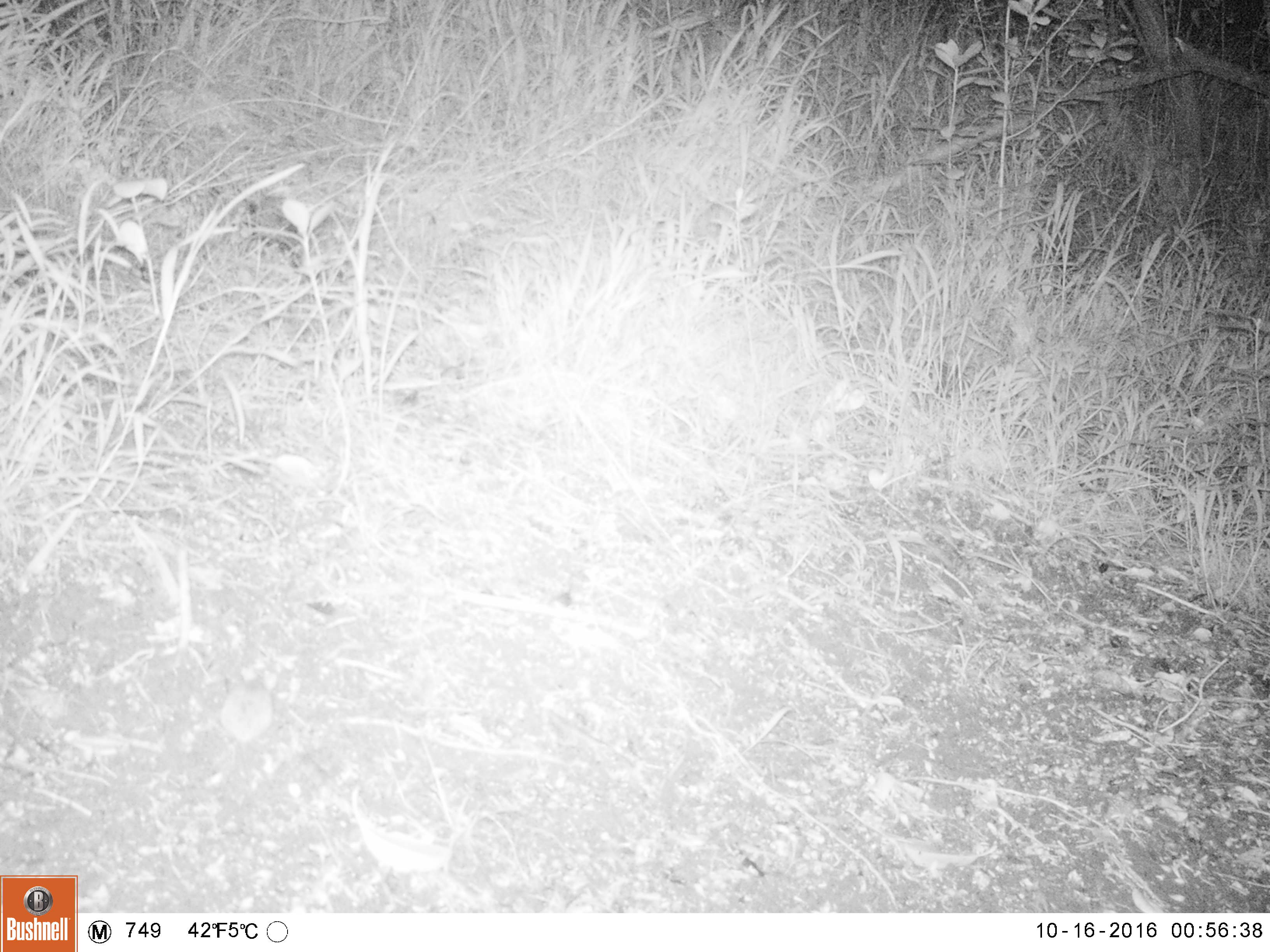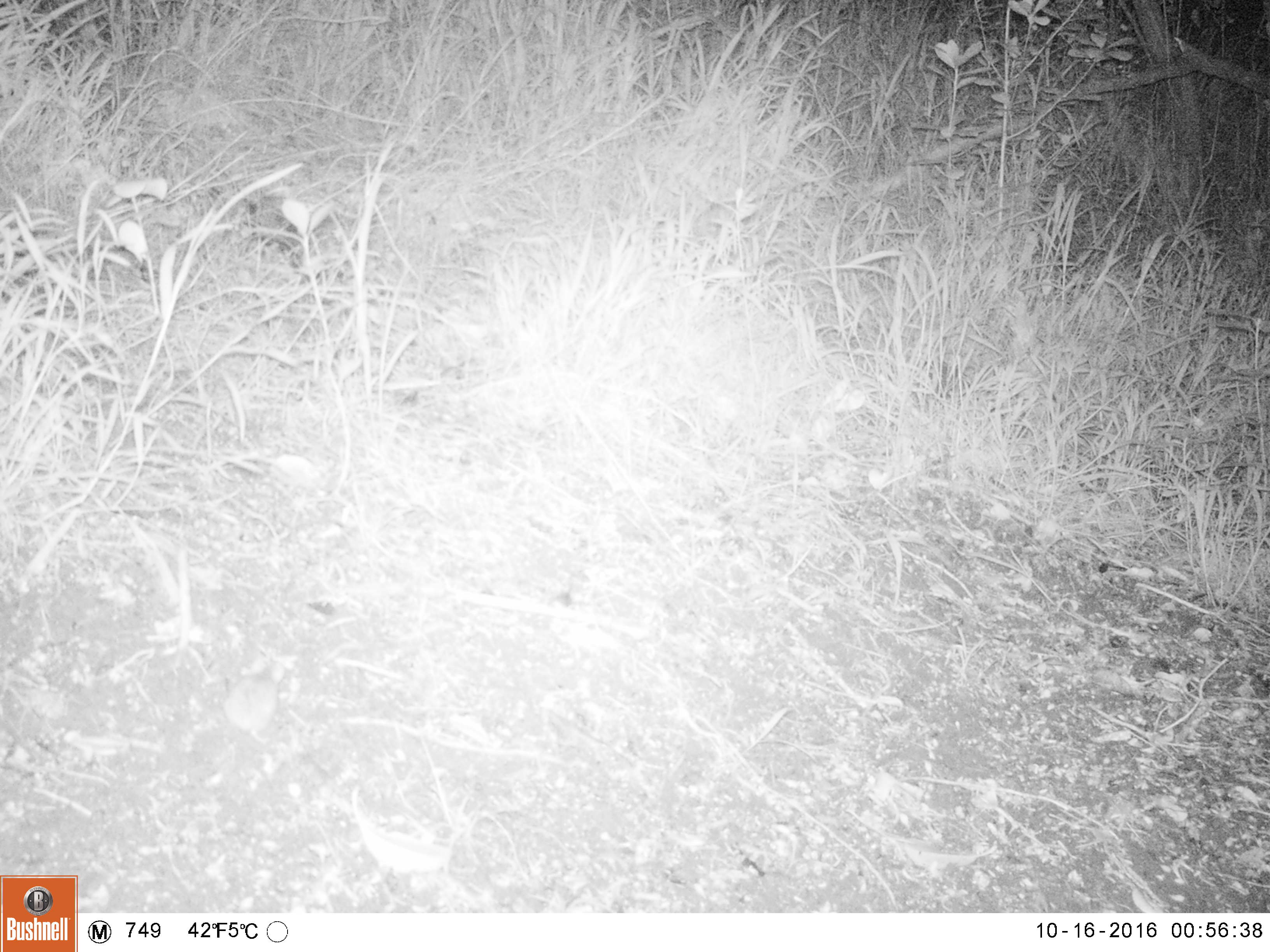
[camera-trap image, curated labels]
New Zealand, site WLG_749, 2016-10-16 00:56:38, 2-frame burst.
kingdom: Animalia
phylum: Chordata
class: Mammalia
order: Rodentia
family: Muridae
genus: Mus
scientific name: Mus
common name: mouse